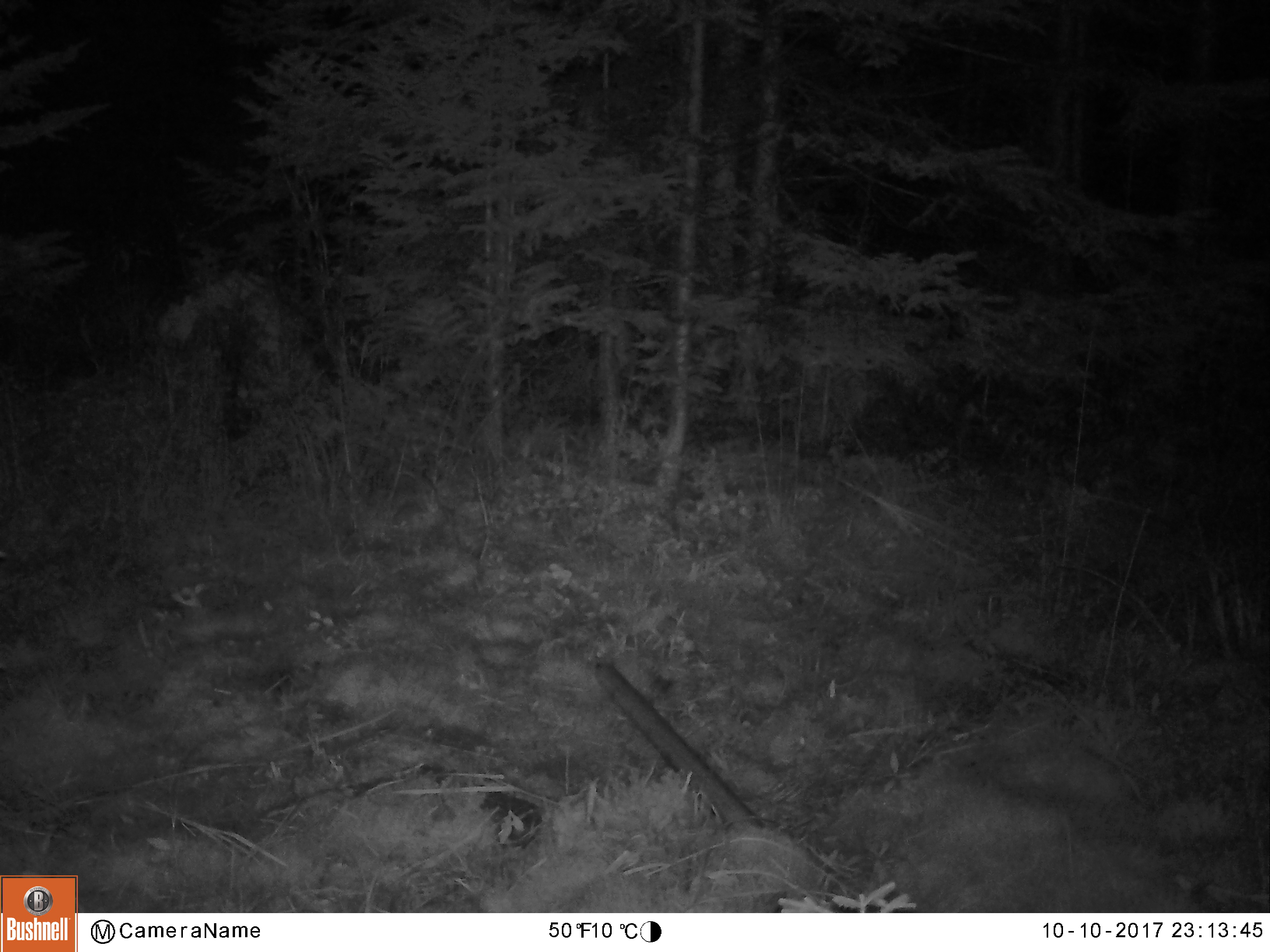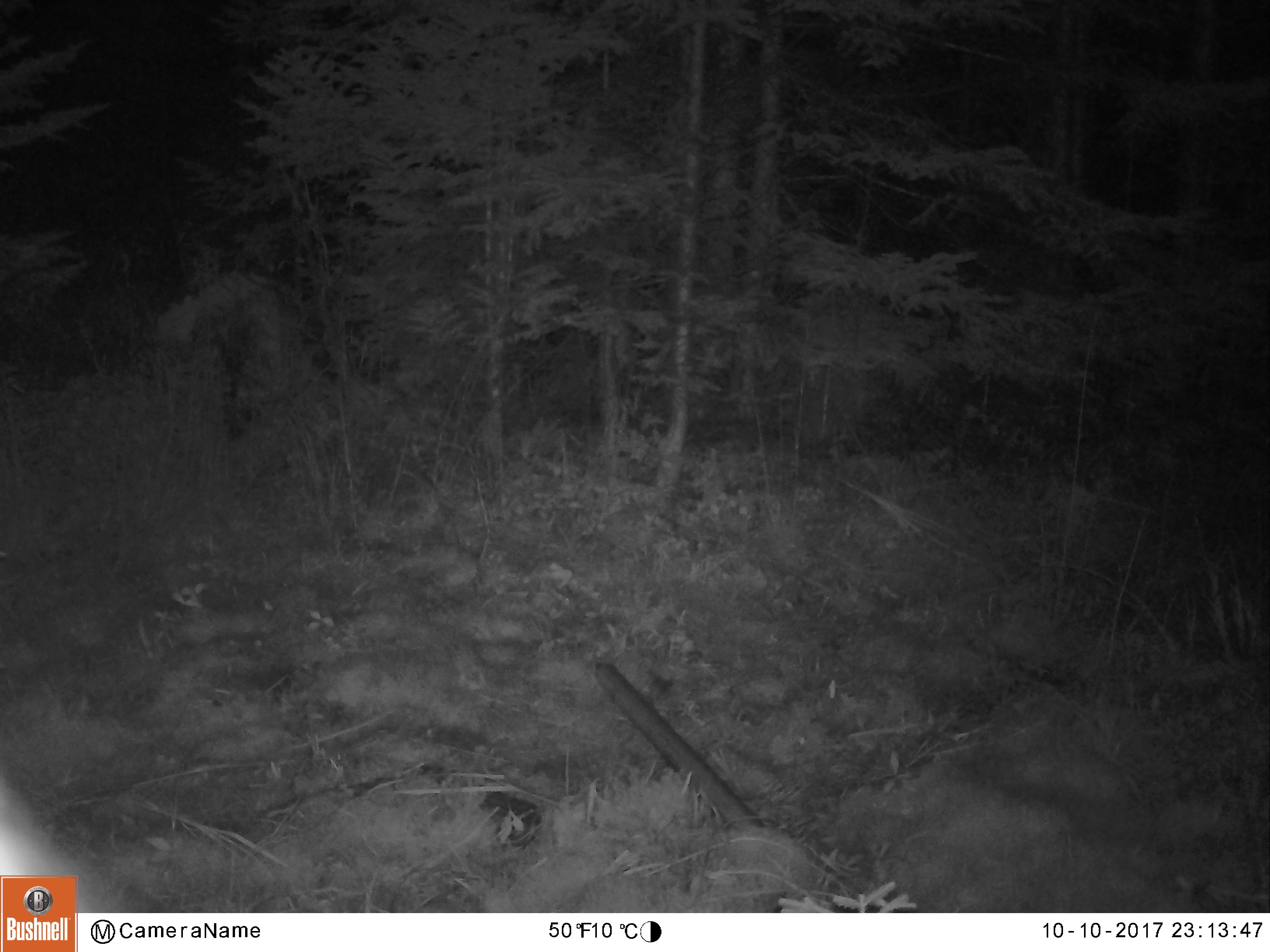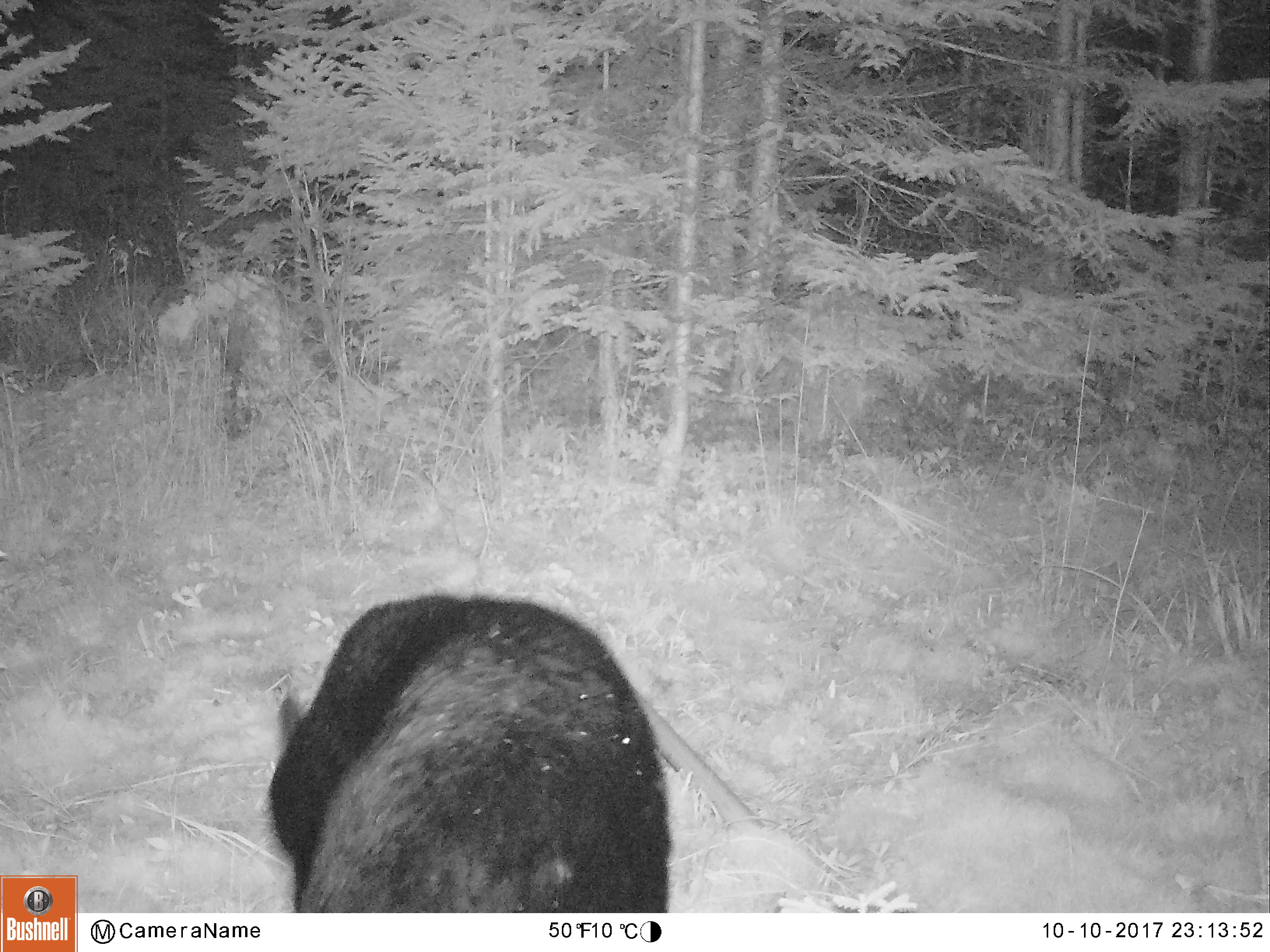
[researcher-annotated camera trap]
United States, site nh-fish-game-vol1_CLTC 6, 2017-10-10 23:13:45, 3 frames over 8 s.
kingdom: Animalia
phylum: Chordata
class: Mammalia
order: Carnivora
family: Ursidae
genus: Ursus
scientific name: Ursus americanus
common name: black bear